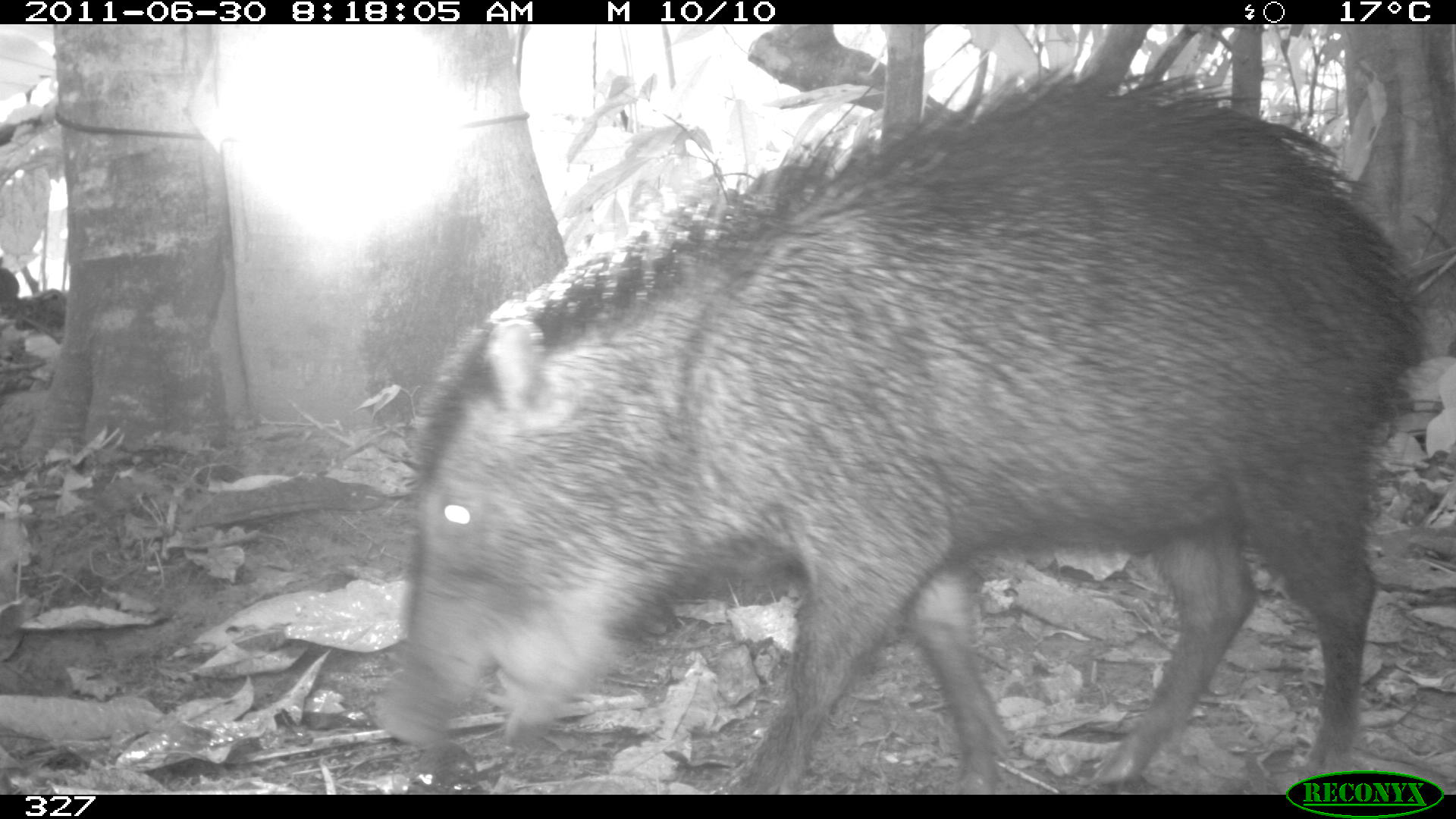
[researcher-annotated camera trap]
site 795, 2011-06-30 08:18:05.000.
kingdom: Animalia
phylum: Chordata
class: Mammalia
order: Artiodactyla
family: Tayassuidae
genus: Tayassu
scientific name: Tayassu pecari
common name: white-lipped peccary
Tayassu pecari (white-lipped peccary).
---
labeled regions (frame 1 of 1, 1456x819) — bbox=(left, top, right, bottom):
tayassu pecari: bbox=(377, 69, 1422, 790)